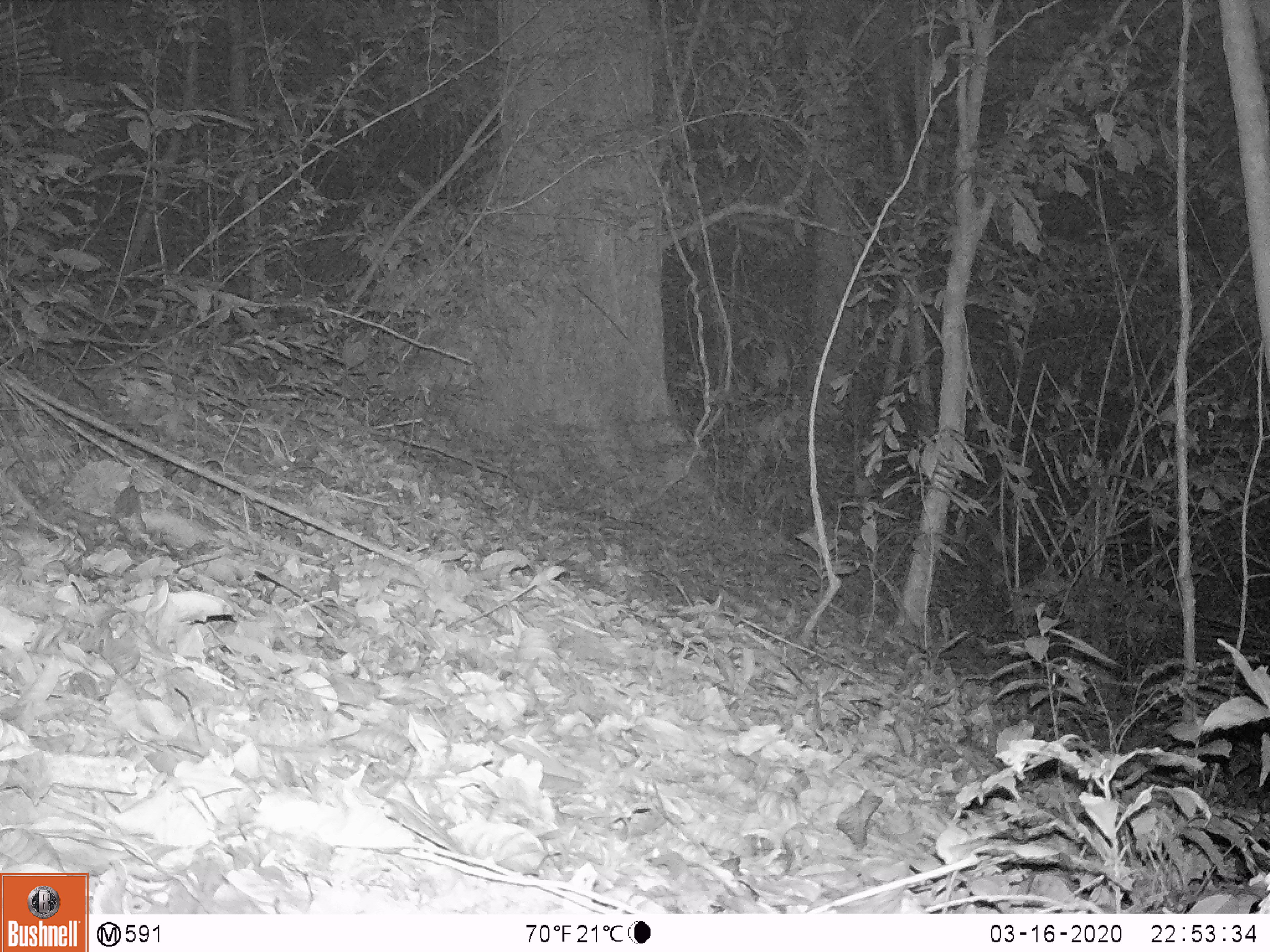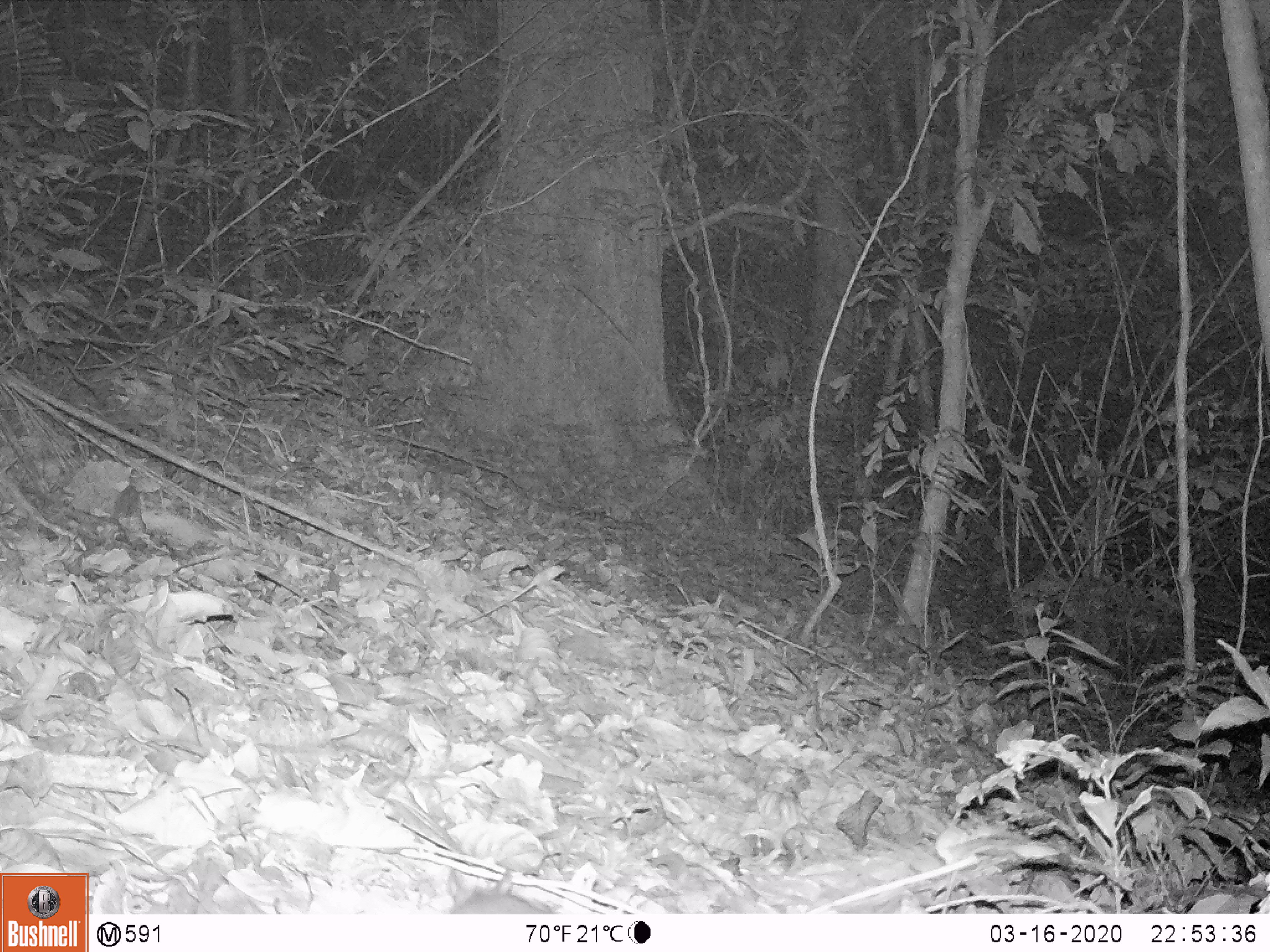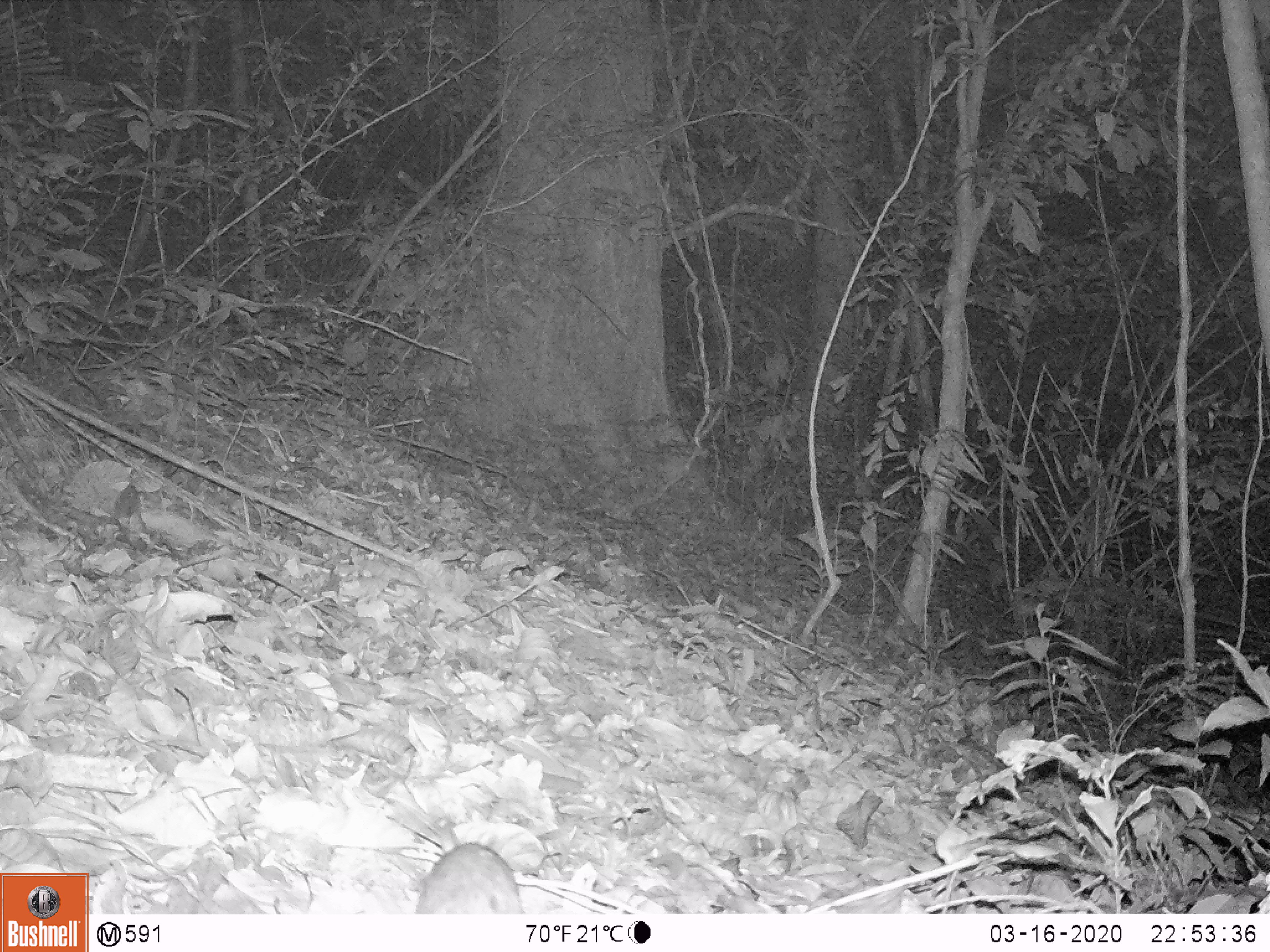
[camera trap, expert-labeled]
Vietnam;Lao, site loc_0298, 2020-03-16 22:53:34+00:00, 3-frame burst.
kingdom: Animalia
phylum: Chordata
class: Mammalia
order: Rodentia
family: Muridae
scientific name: Muridae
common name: old-world mice and rats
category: unidentified murid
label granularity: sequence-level